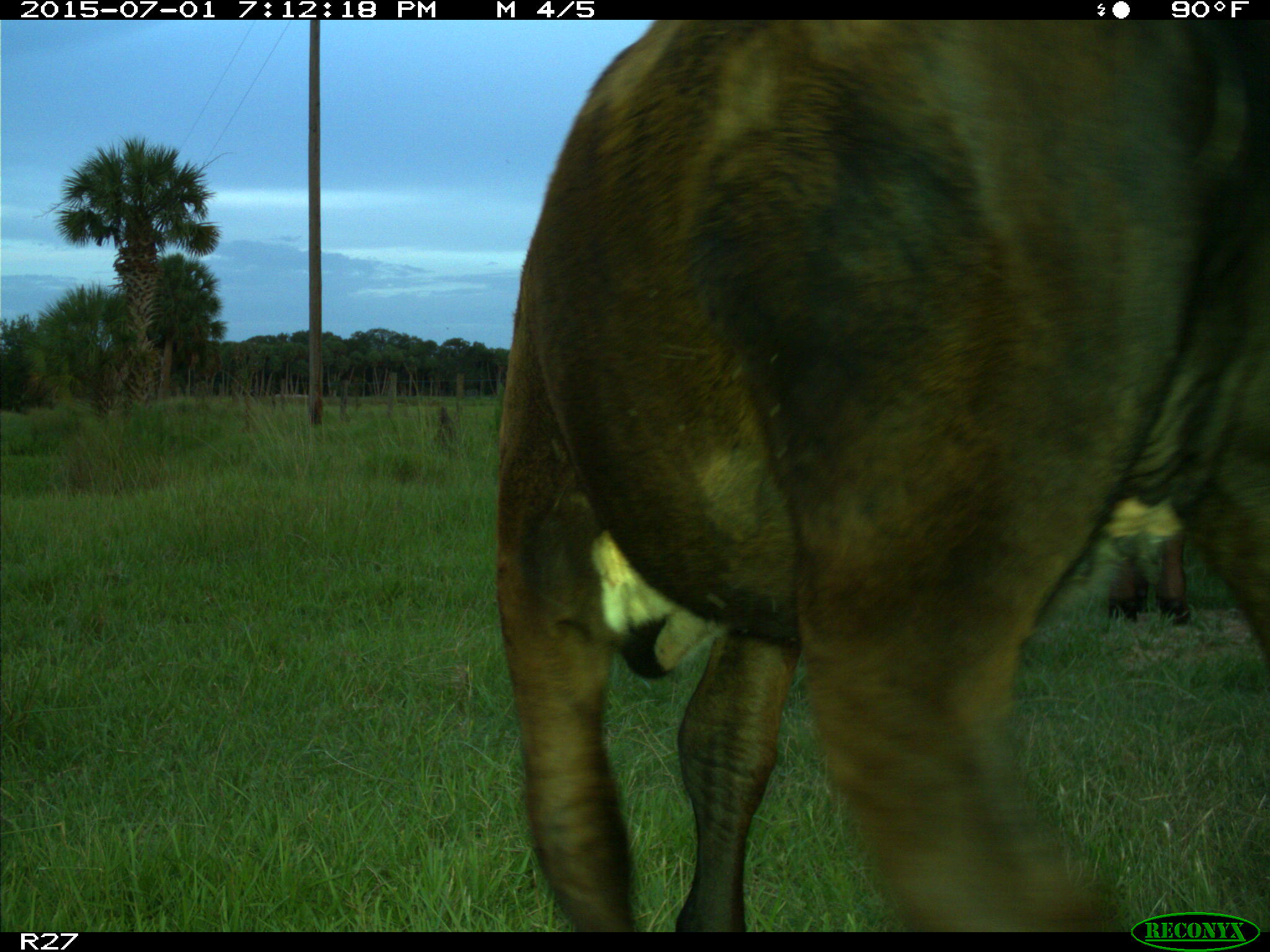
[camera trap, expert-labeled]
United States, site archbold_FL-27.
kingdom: Animalia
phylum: Chordata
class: Mammalia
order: Artiodactyla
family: Bovidae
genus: Bos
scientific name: Bos taurus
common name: domestic cow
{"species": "Bos taurus (domestic cow)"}